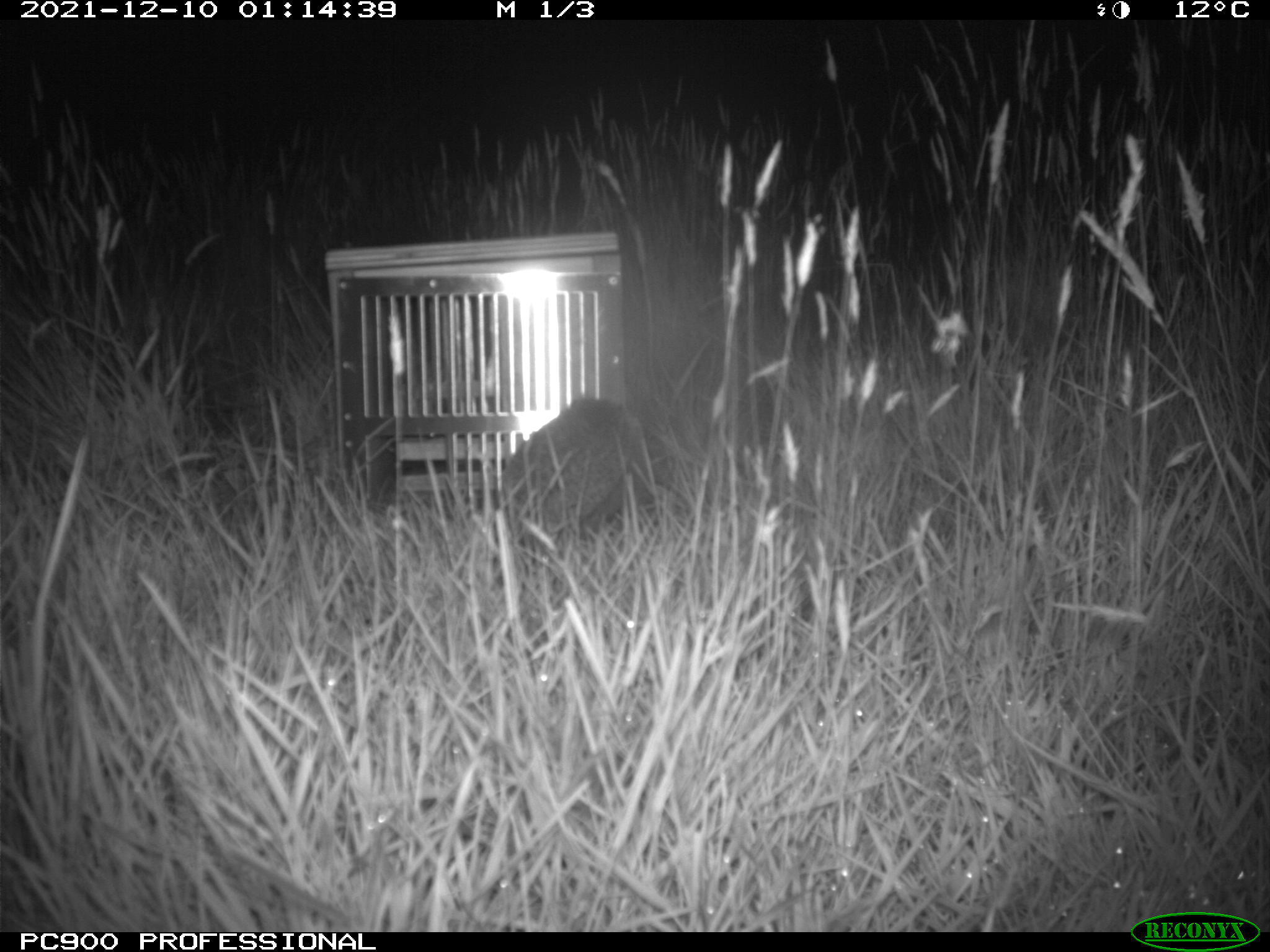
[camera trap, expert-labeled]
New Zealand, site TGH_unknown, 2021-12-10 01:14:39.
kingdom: Animalia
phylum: Chordata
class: Mammalia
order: Eulipotyphla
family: Erinaceidae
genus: Erinaceus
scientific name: Erinaceus europaeus europaeus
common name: european hedgehog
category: hedgehog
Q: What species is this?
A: Hedgehog (european hedgehog) (Erinaceus europaeus europaeus).